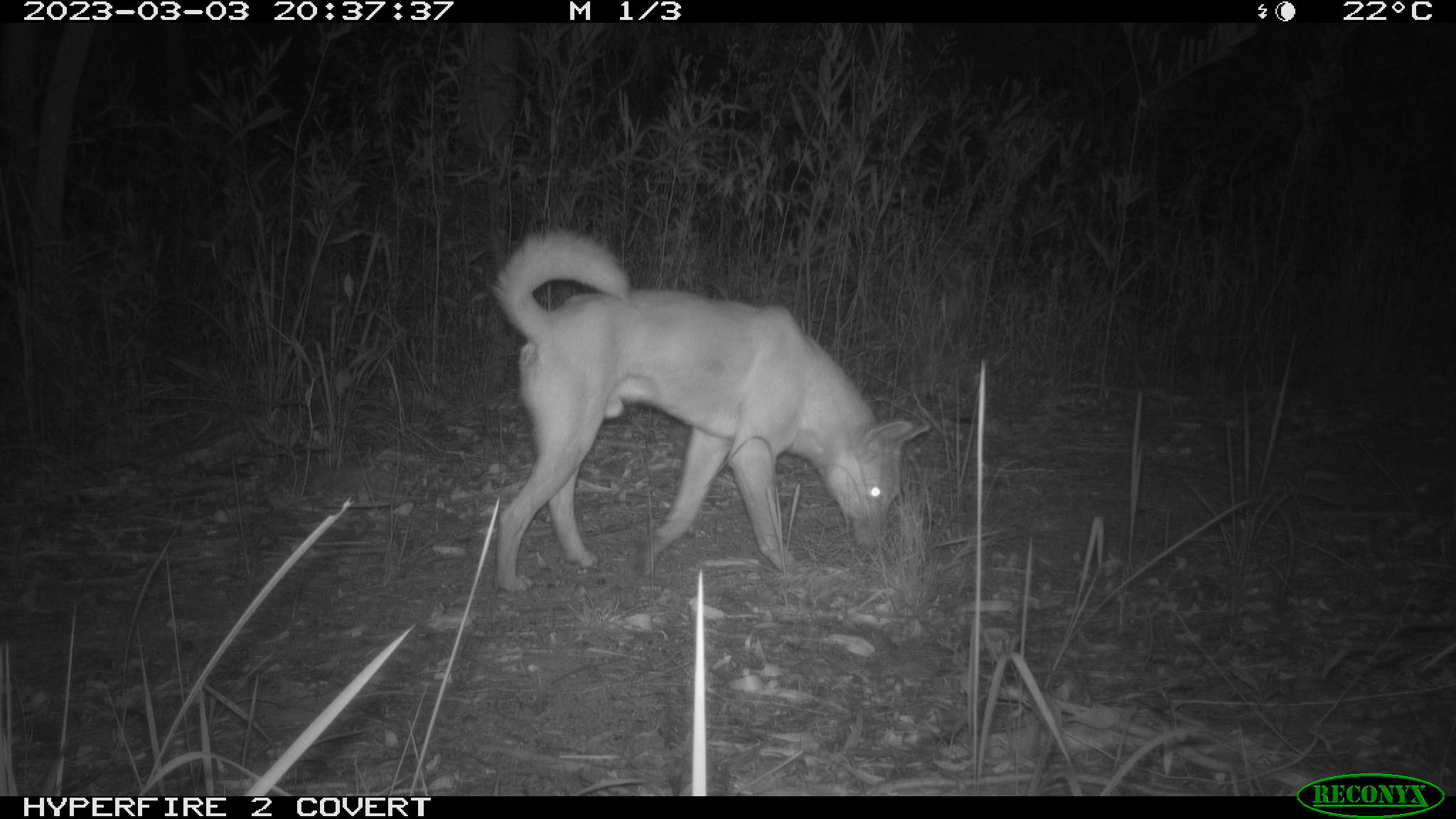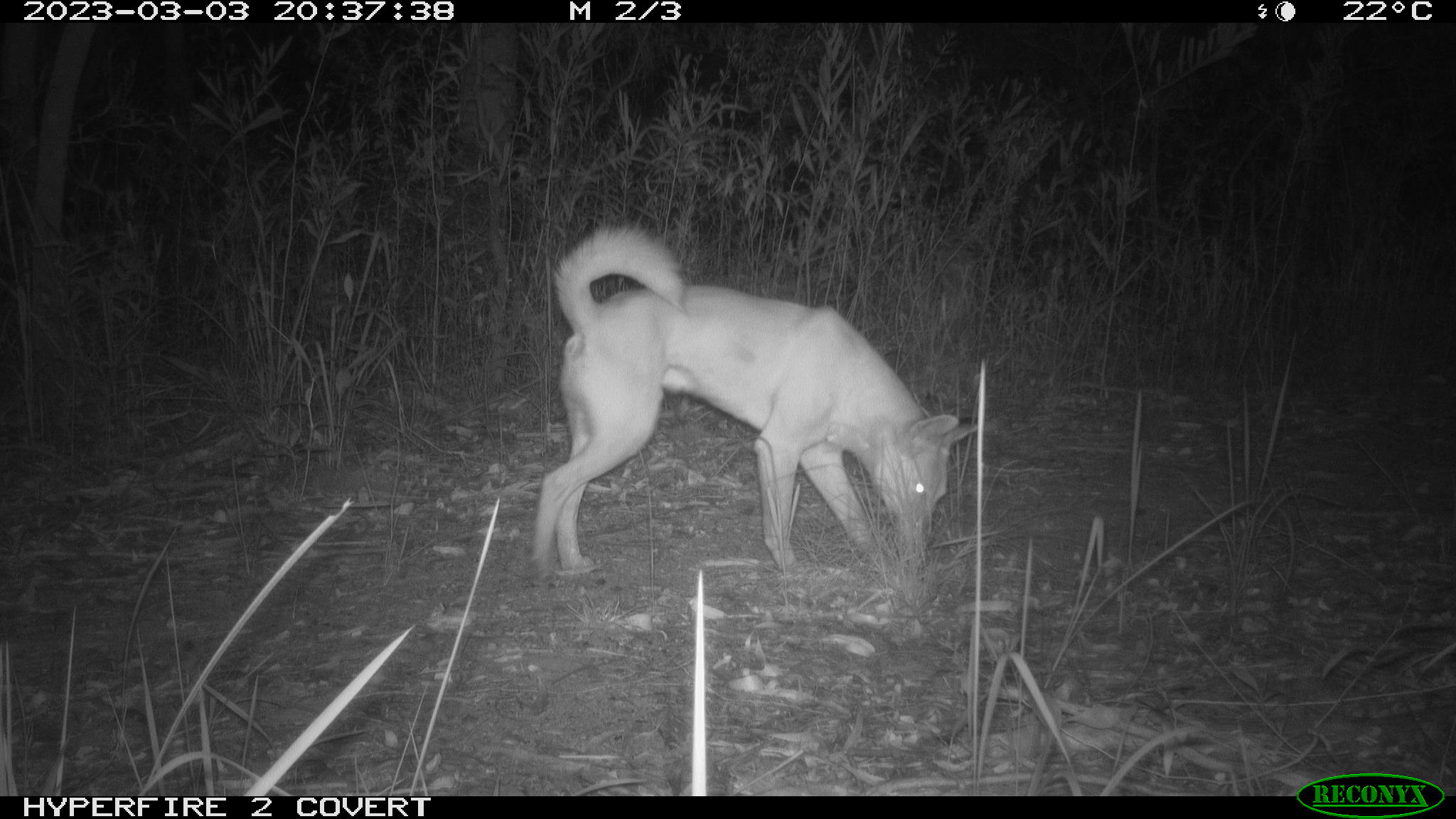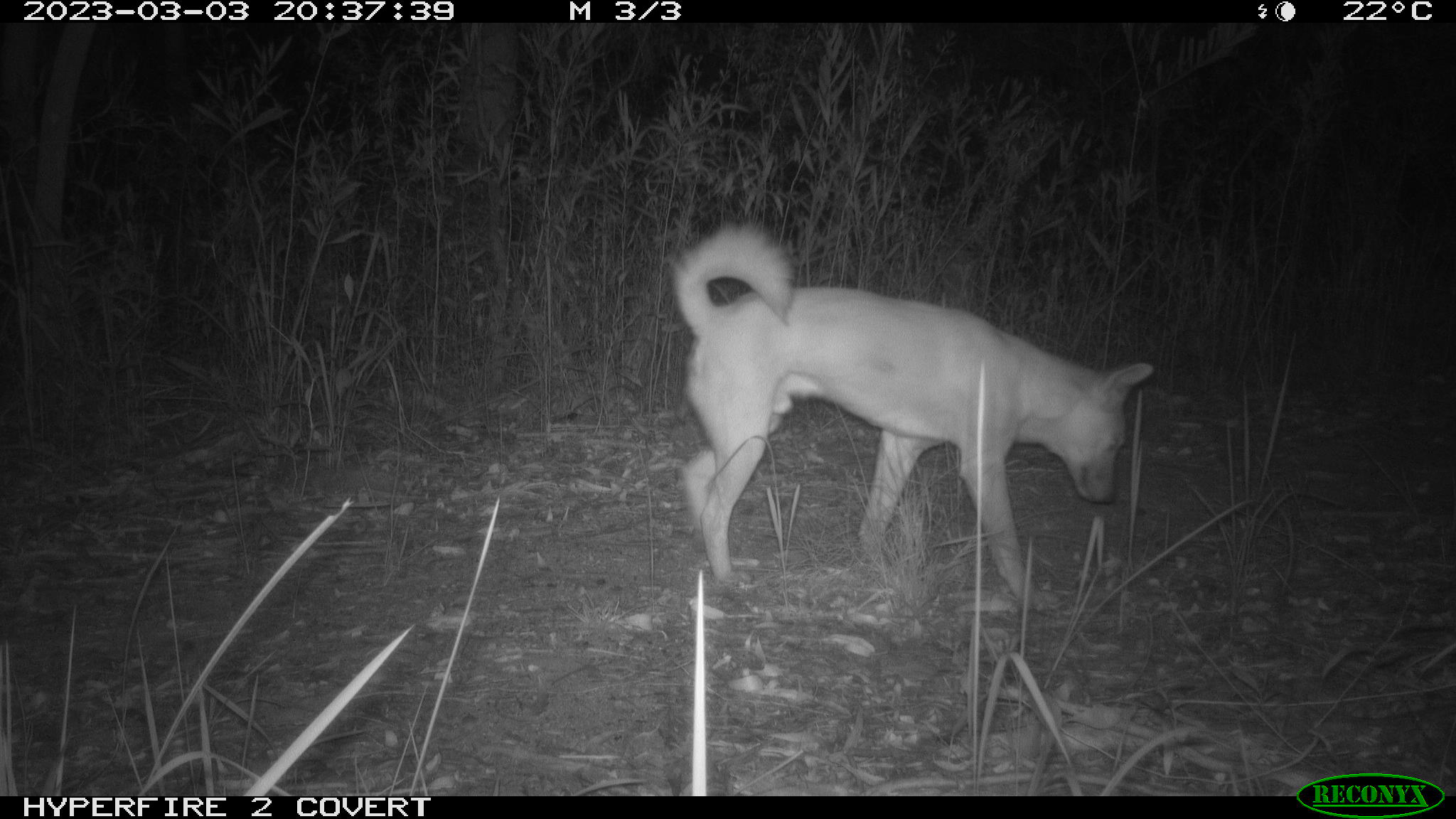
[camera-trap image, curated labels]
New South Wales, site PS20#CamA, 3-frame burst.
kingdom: Animalia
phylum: Chordata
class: Mammalia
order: Carnivora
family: Canidae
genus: Canis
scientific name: Canis familiaris dingo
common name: dingo